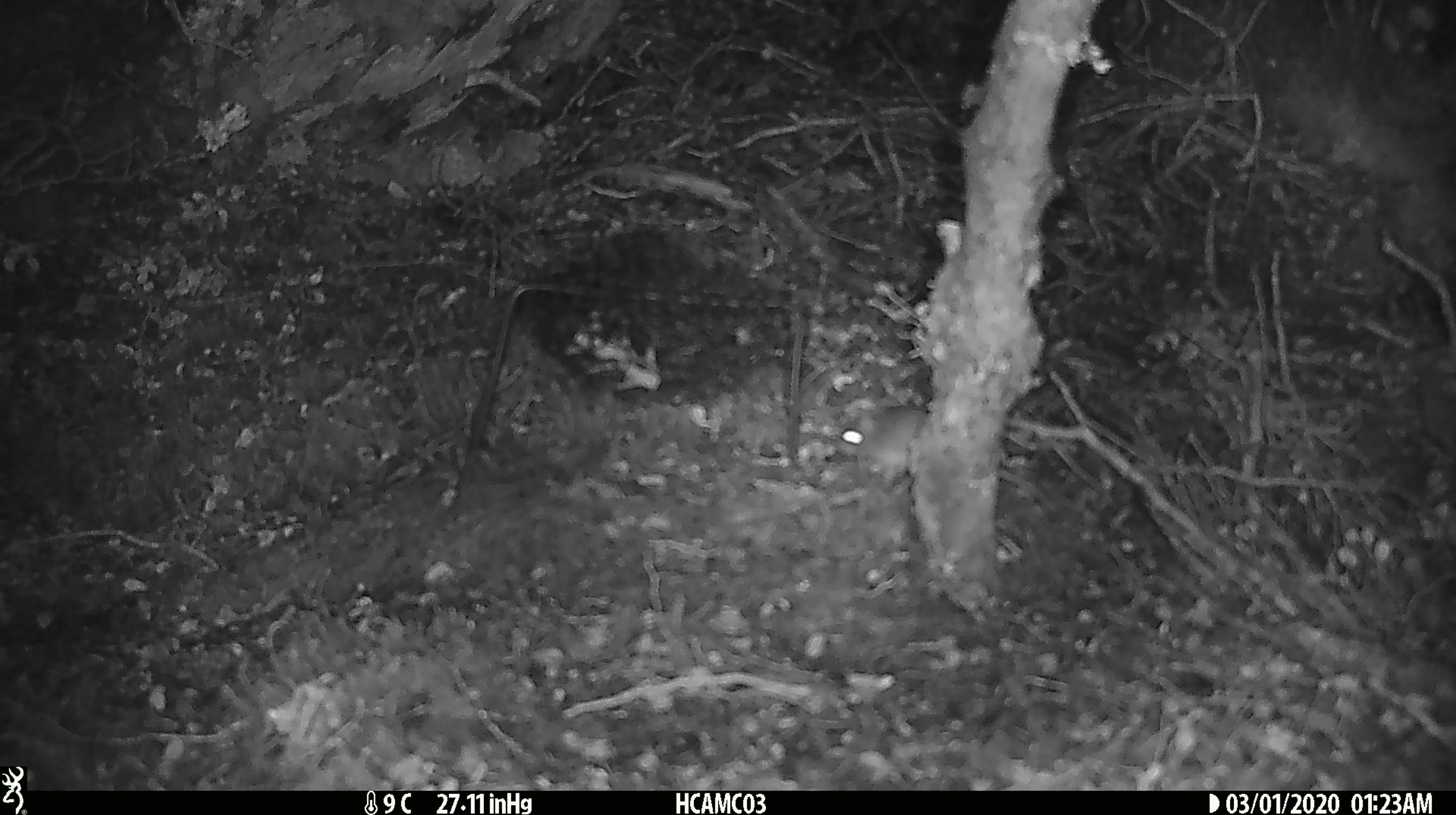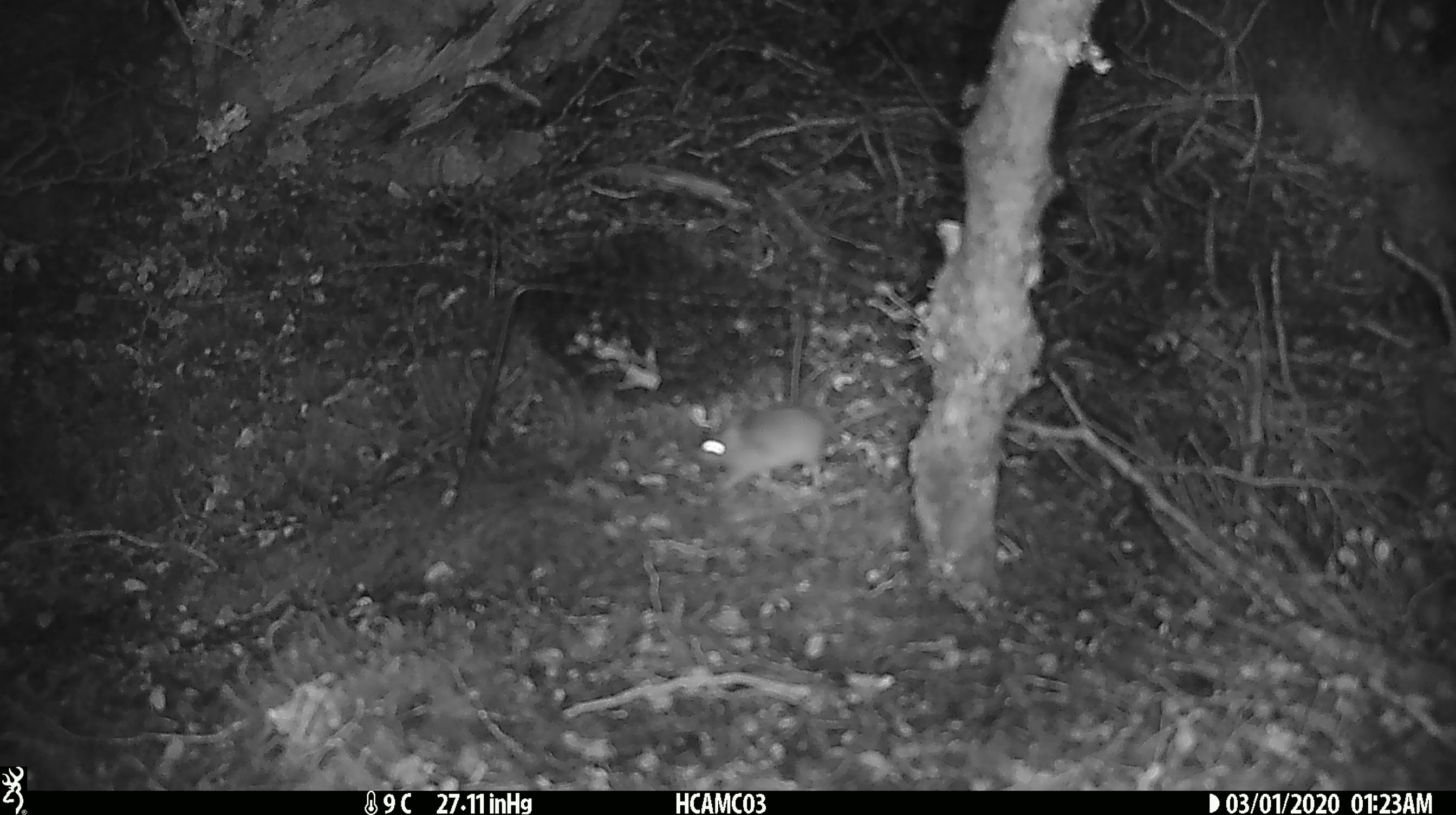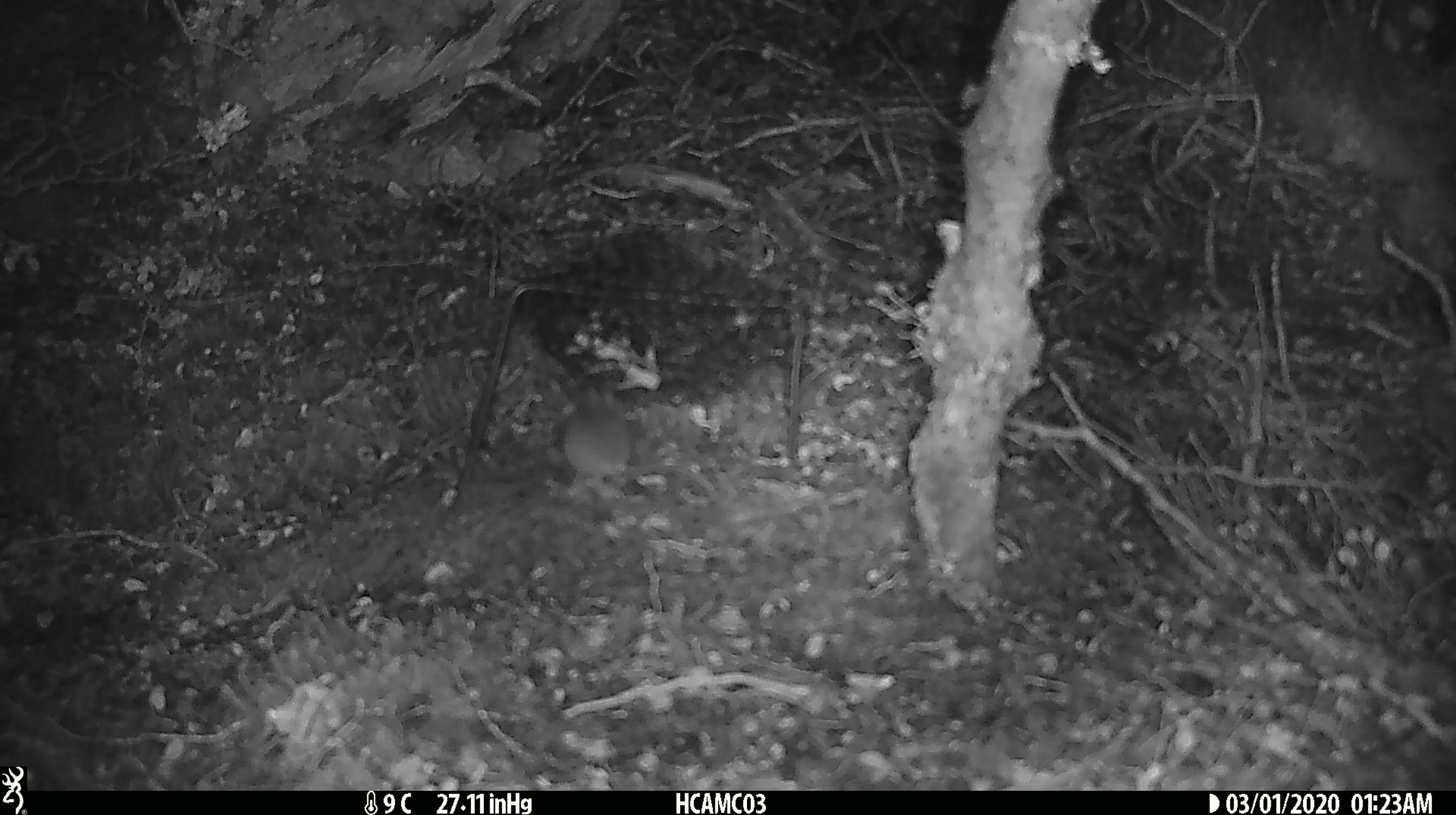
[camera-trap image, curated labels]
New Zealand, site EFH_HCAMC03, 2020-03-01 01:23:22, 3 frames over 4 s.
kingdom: Animalia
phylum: Chordata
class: Mammalia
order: Rodentia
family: Muridae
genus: Mus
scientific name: Mus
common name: mouse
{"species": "mouse (Mus)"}